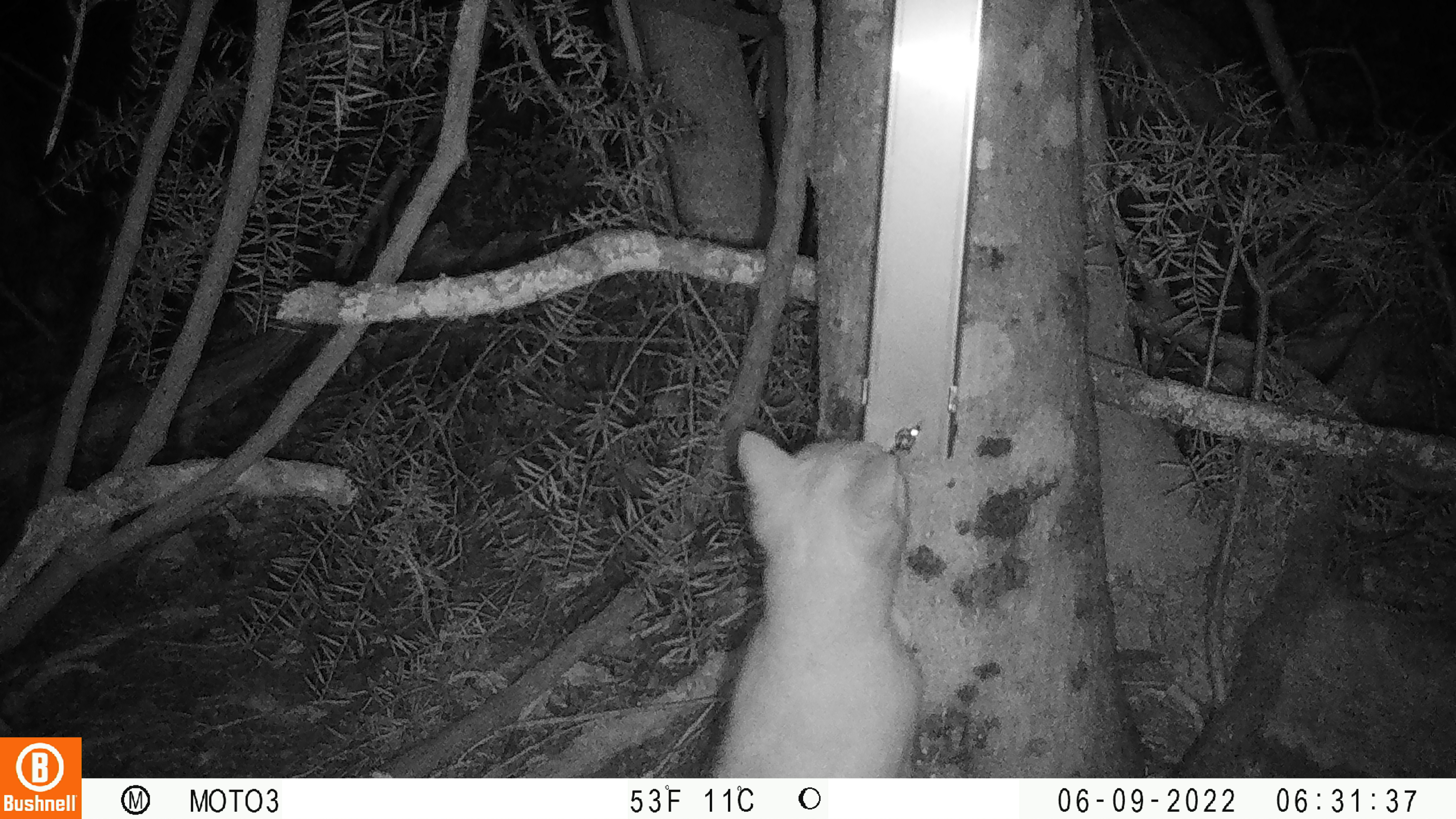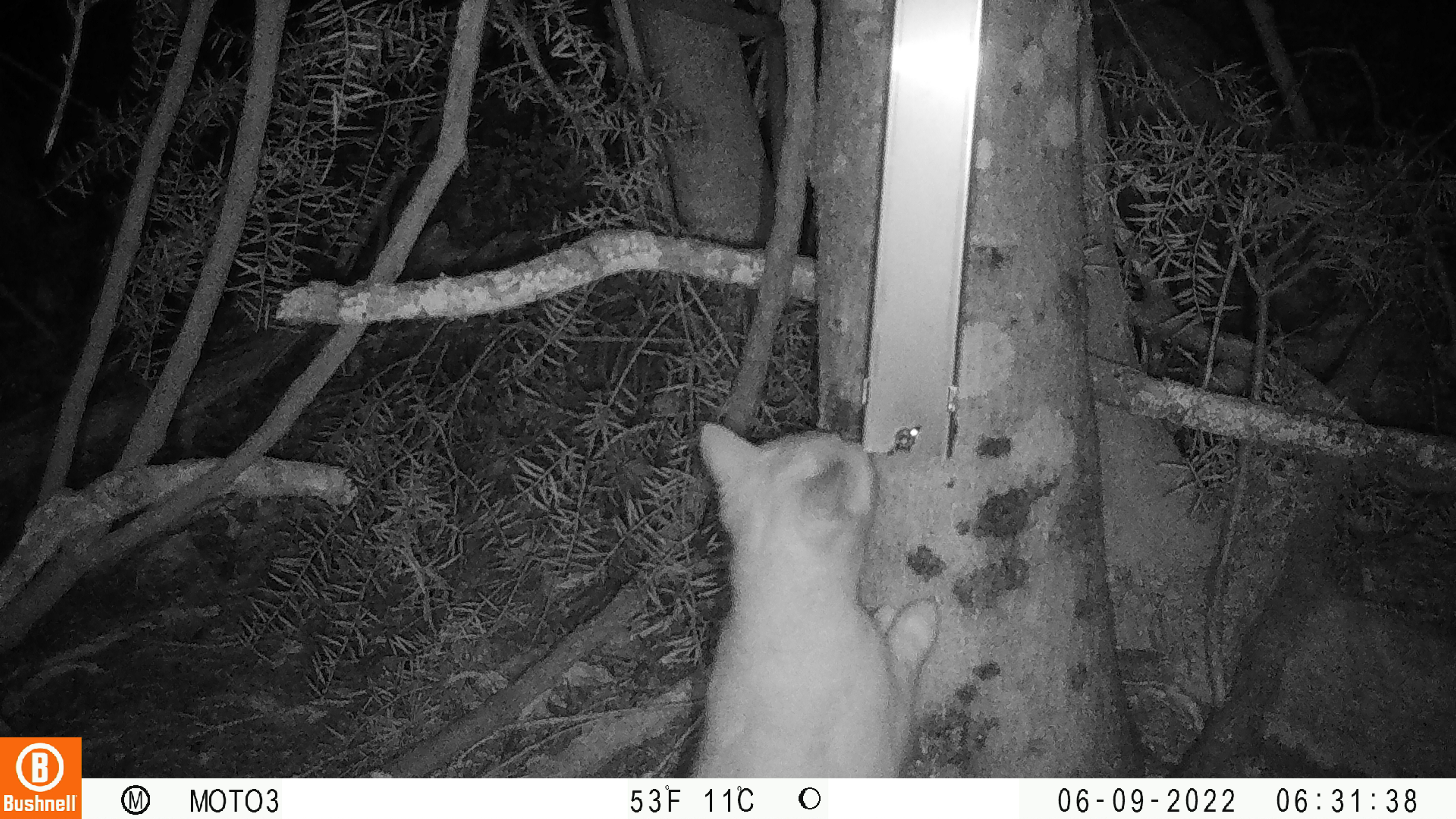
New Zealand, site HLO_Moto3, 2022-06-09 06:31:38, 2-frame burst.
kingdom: Animalia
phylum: Chordata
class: Mammalia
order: Carnivora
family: Felidae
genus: Felis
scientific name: Felis catus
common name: domestic cat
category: cat